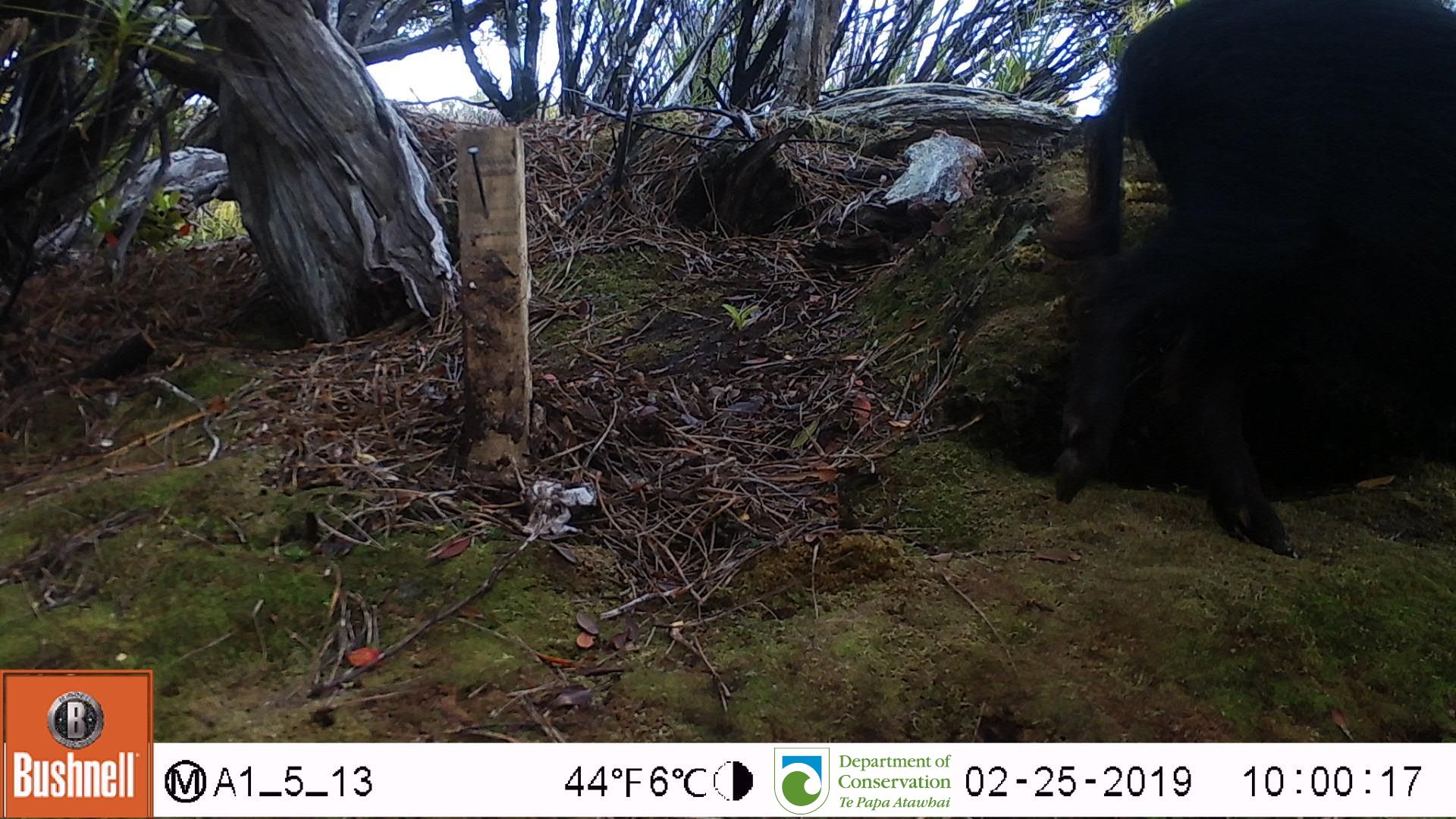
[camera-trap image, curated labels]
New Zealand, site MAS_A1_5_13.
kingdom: Animalia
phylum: Chordata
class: Mammalia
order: Artiodactyla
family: Suidae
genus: Sus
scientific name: Sus scrofa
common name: pig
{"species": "pig (Sus scrofa)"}